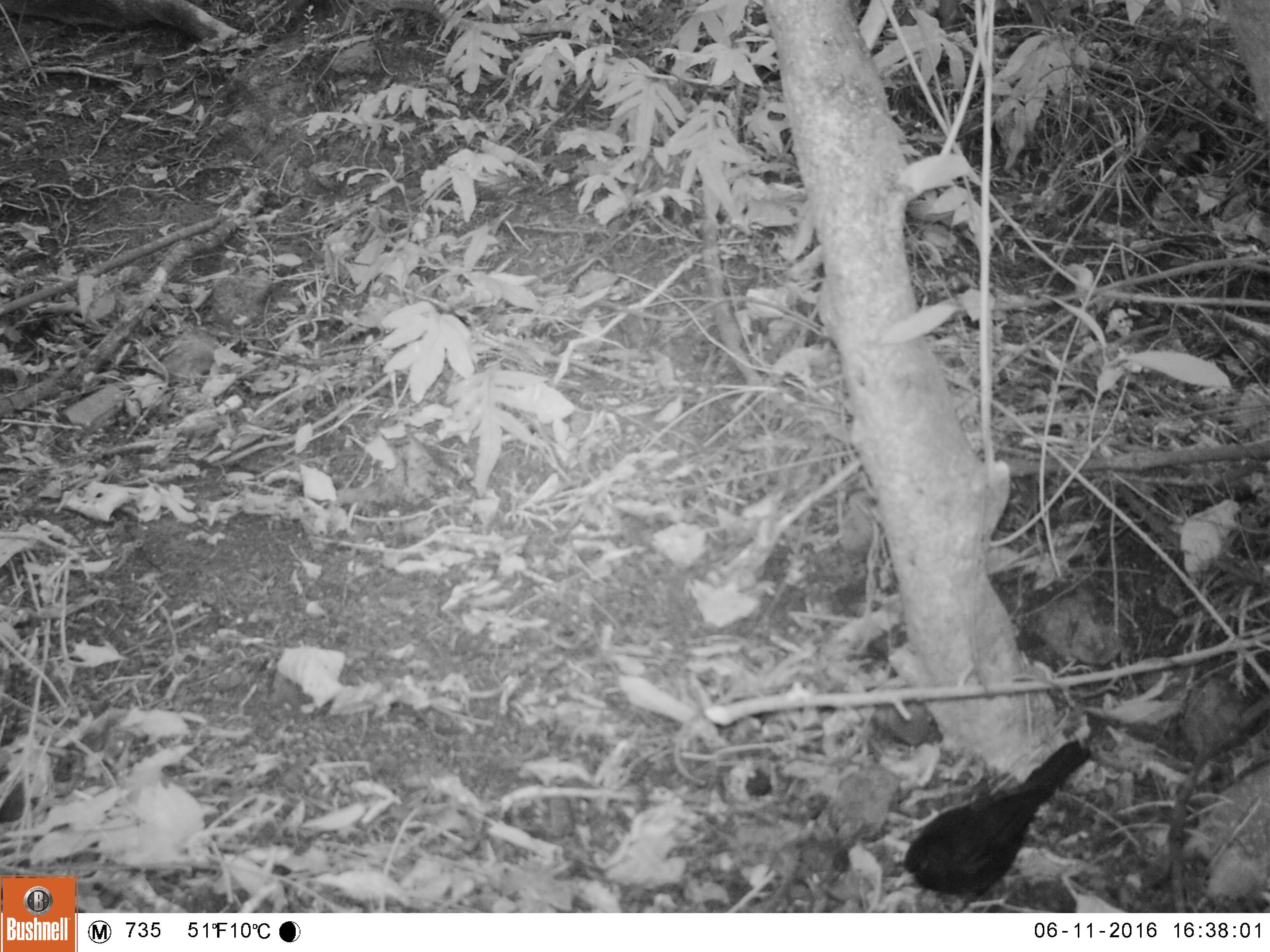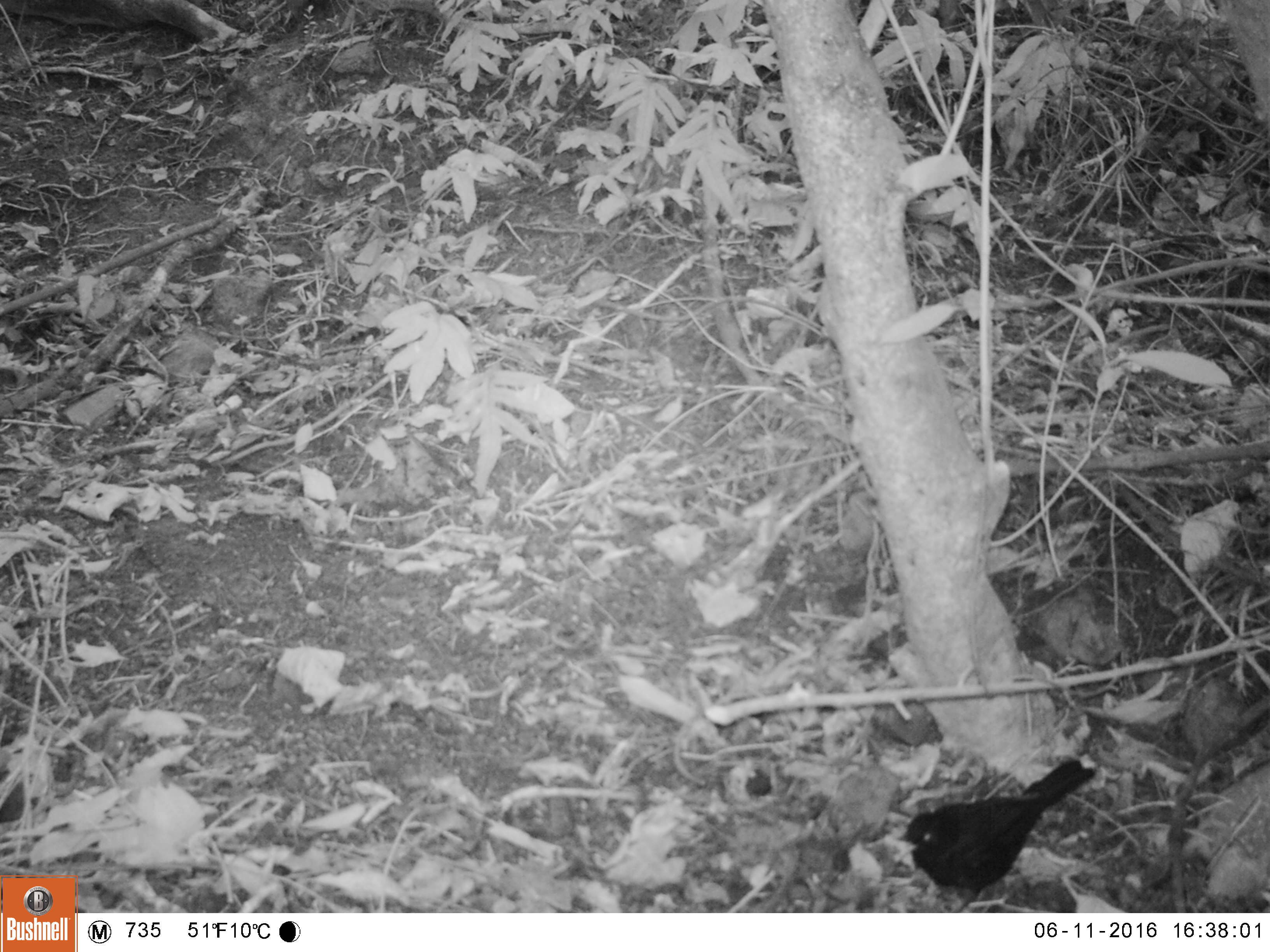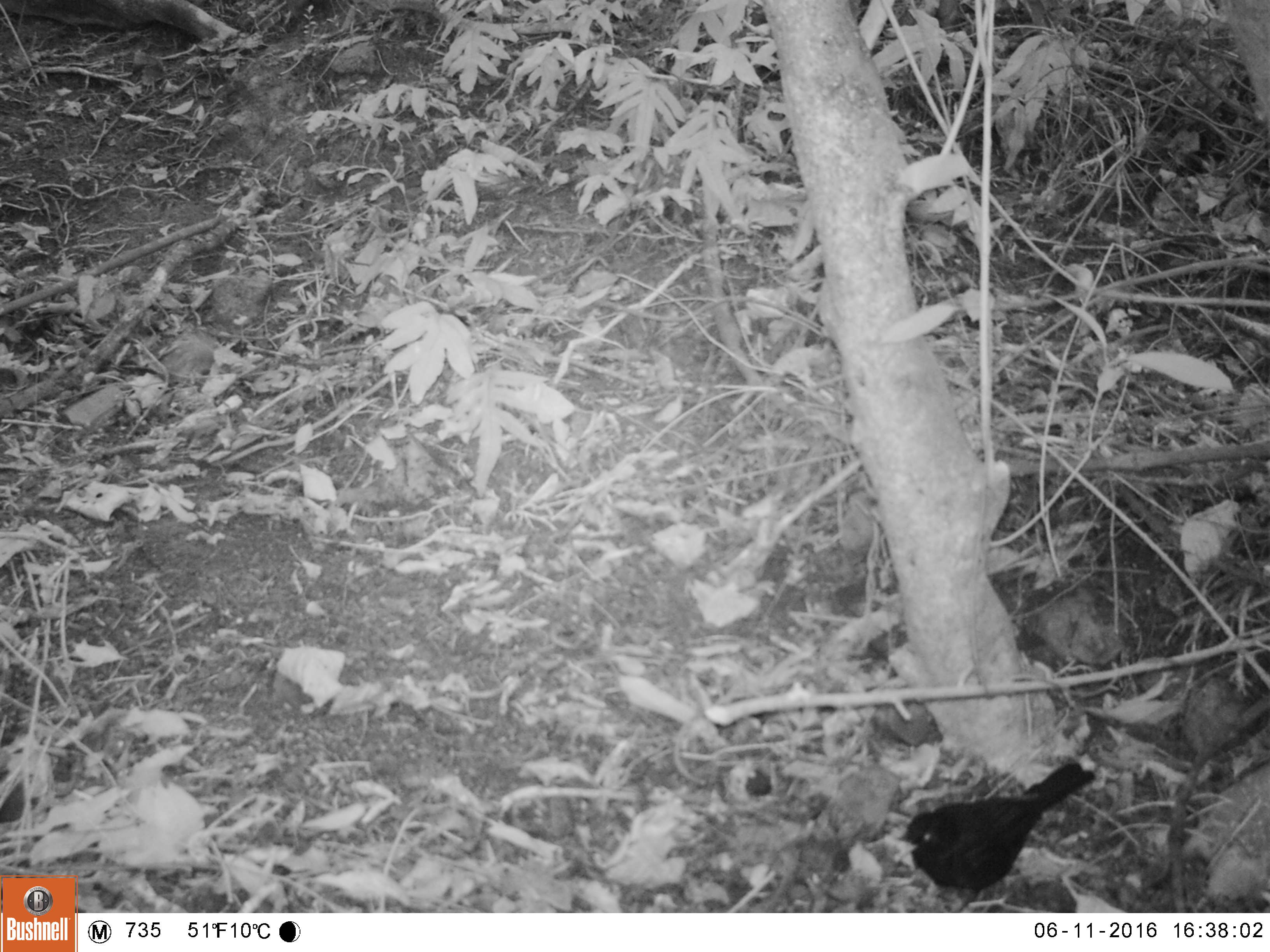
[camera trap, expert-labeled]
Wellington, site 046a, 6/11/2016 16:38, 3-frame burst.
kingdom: Animalia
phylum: Chordata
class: Aves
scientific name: Aves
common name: bird